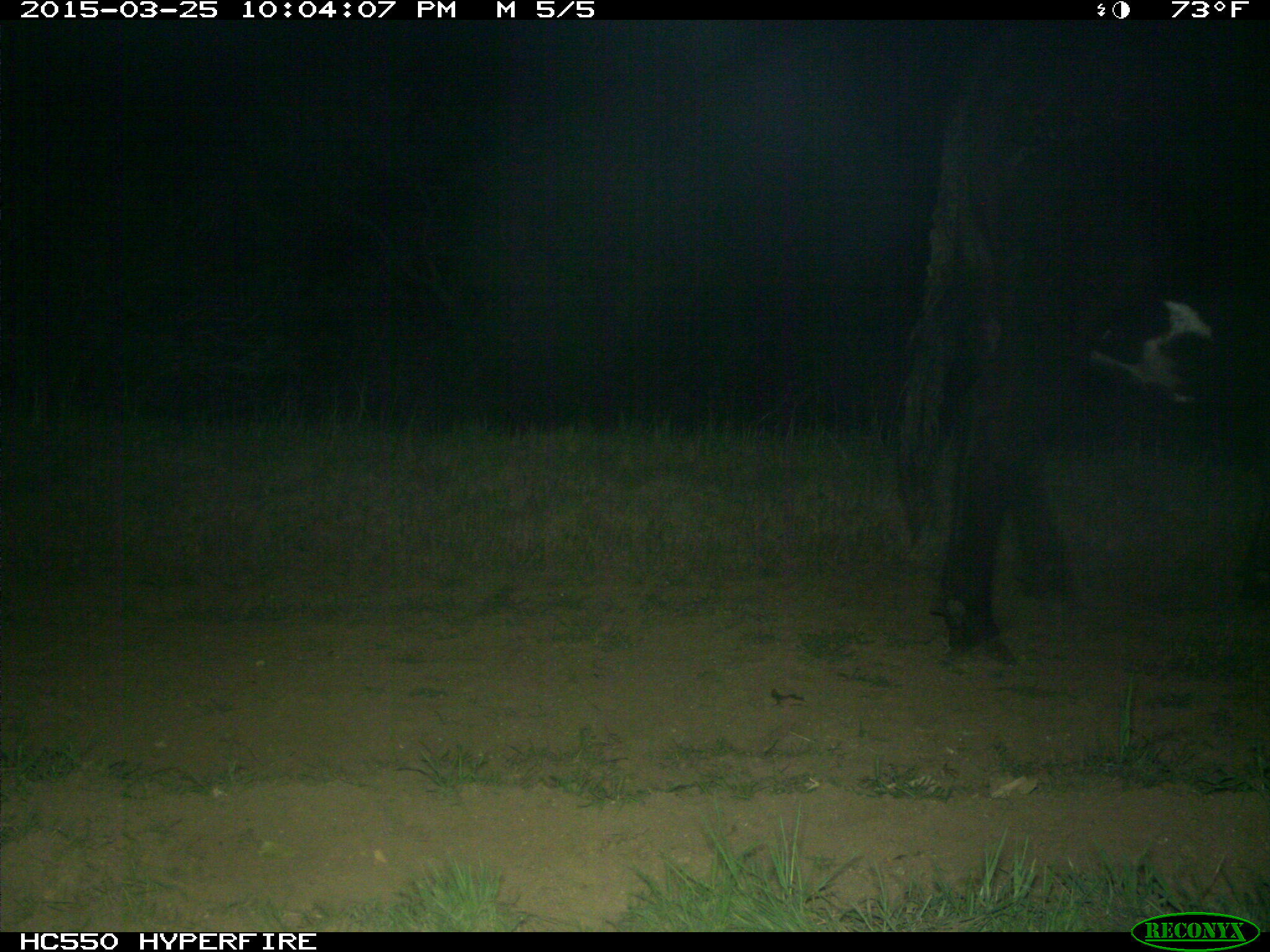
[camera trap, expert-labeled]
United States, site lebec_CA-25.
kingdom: Animalia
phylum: Chordata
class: Mammalia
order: Artiodactyla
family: Bovidae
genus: Bos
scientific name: Bos taurus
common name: domestic cow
Bos taurus (domestic cow).